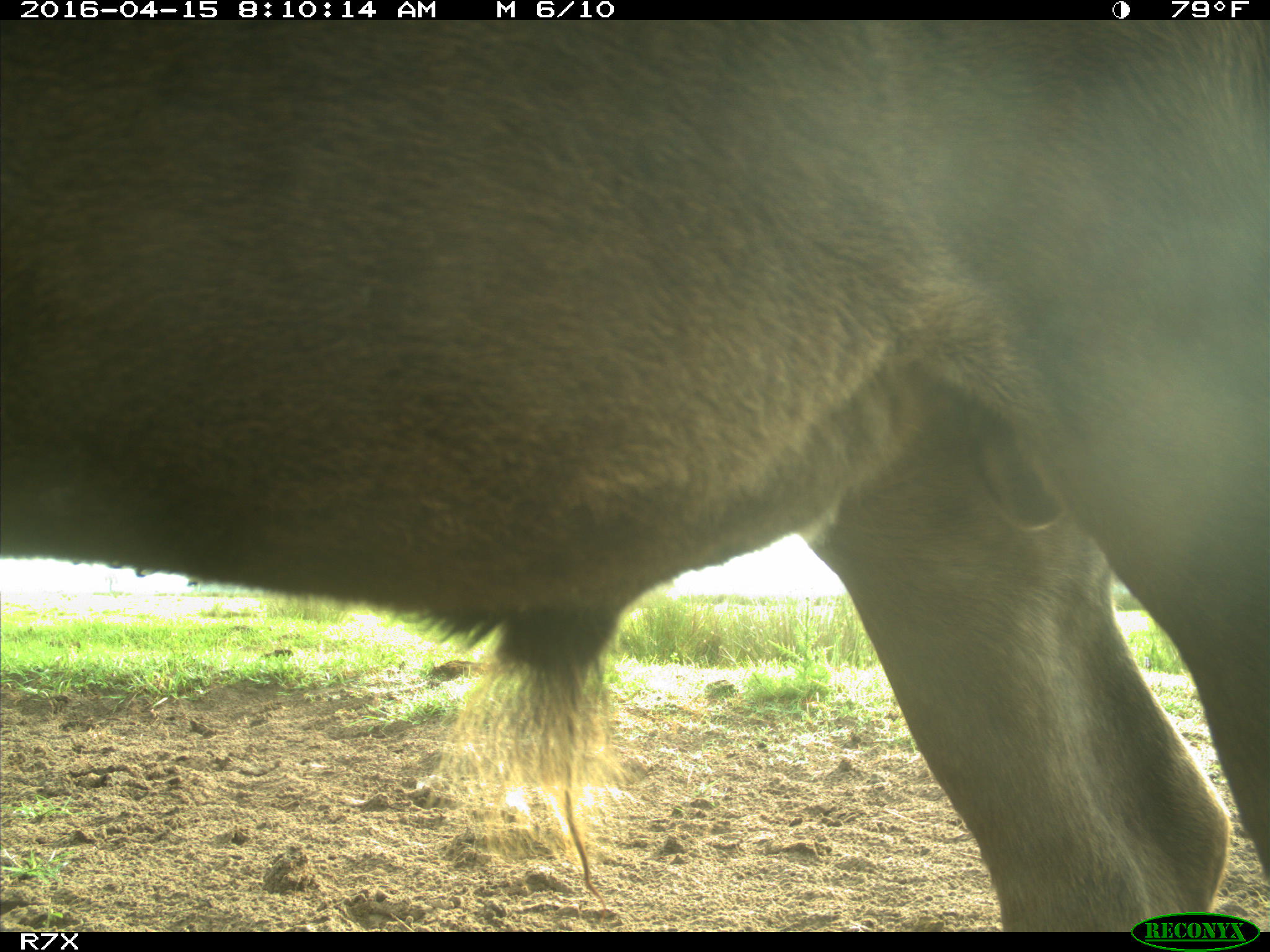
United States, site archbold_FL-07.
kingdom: Animalia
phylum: Chordata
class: Mammalia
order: Artiodactyla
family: Bovidae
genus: Bos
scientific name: Bos taurus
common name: domestic cow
Bos taurus (domestic cow).